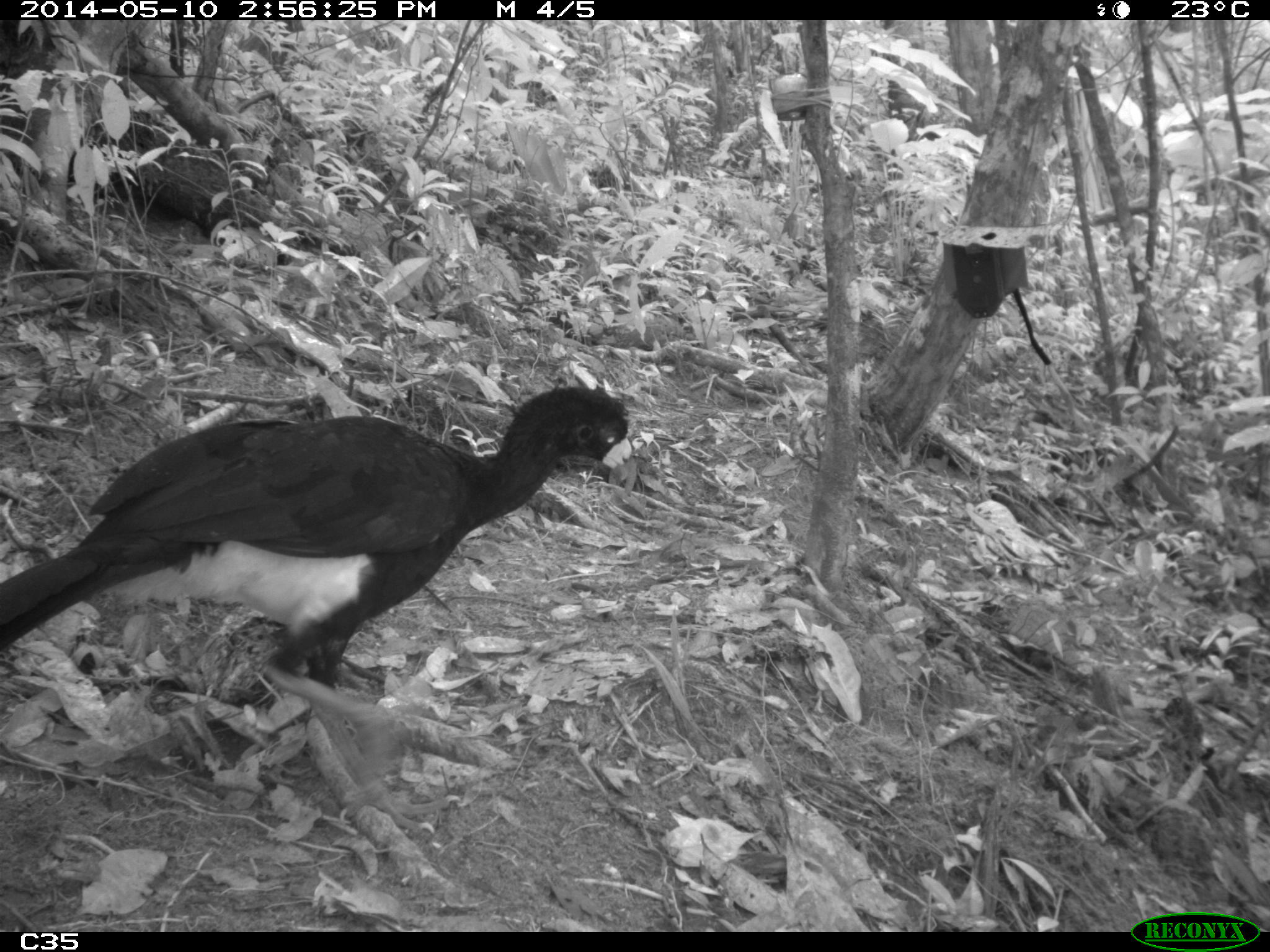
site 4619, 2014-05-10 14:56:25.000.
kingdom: Animalia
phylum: Chordata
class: Aves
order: Galliformes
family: Cracidae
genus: Crax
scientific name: Crax alector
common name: black curassow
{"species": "Crax alector (black curassow)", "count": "2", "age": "adult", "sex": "female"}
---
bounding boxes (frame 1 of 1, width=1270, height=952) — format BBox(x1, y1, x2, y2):
crax alector: BBox(0, 382, 638, 835)